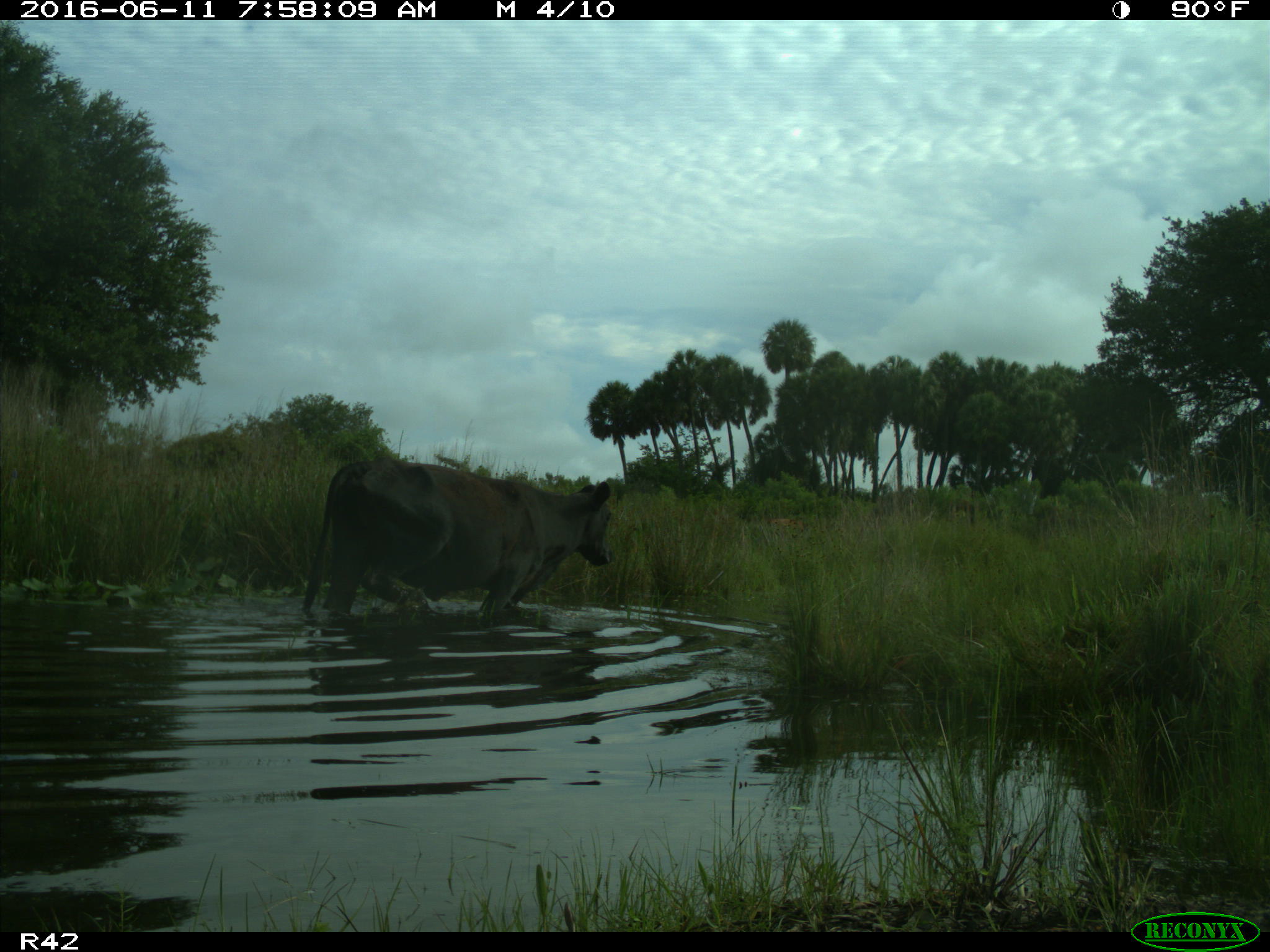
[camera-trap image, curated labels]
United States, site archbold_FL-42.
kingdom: Animalia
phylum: Chordata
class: Mammalia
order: Artiodactyla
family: Bovidae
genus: Bos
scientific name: Bos taurus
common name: domestic cow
Bos taurus (domestic cow).